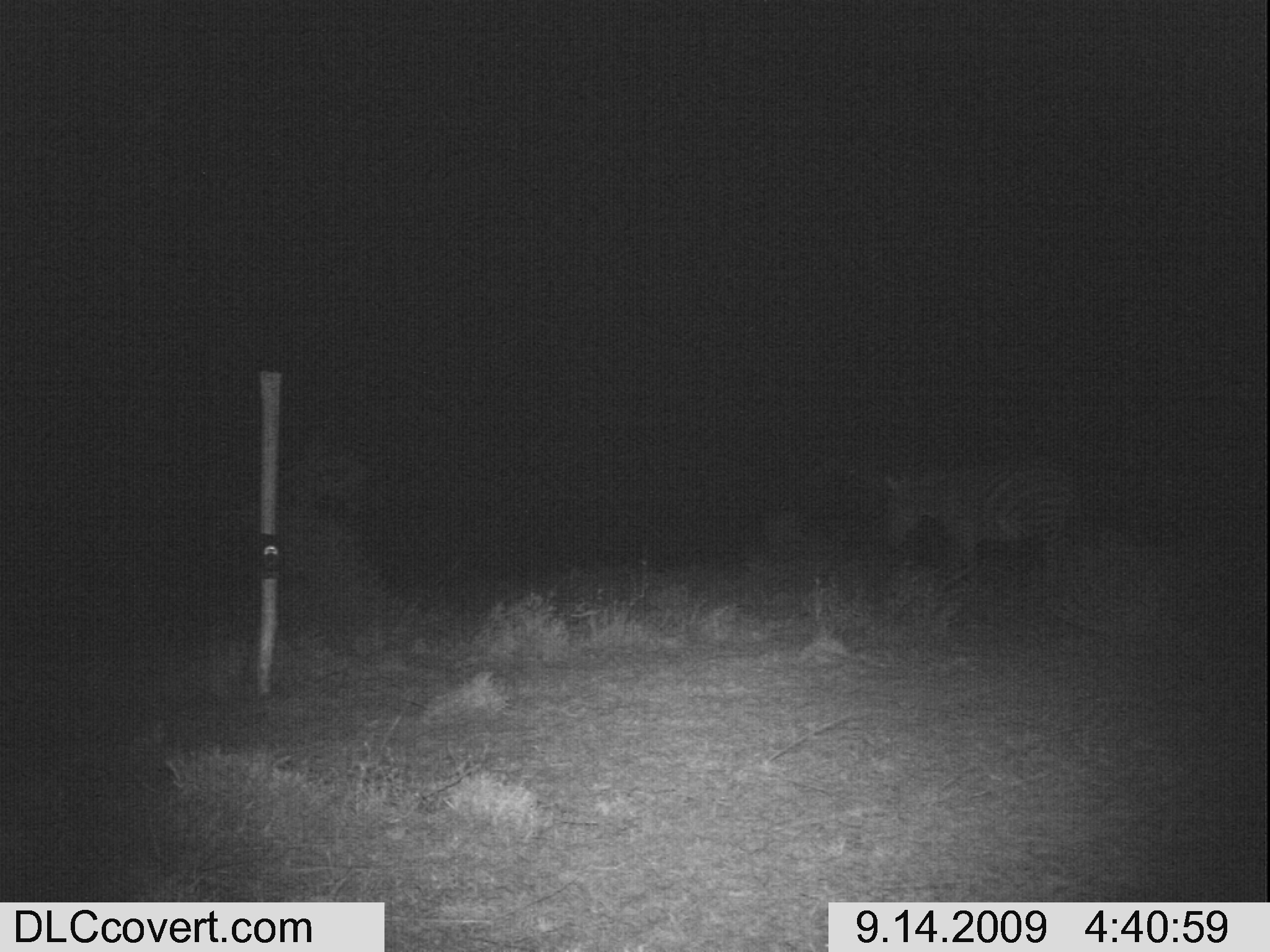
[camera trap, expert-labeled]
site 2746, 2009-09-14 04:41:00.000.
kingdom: Animalia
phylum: Chordata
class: Mammalia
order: Perissodactyla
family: Equidae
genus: Equus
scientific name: Equus quagga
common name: plains zebra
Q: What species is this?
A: Equus quagga (plains zebra).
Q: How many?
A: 1.